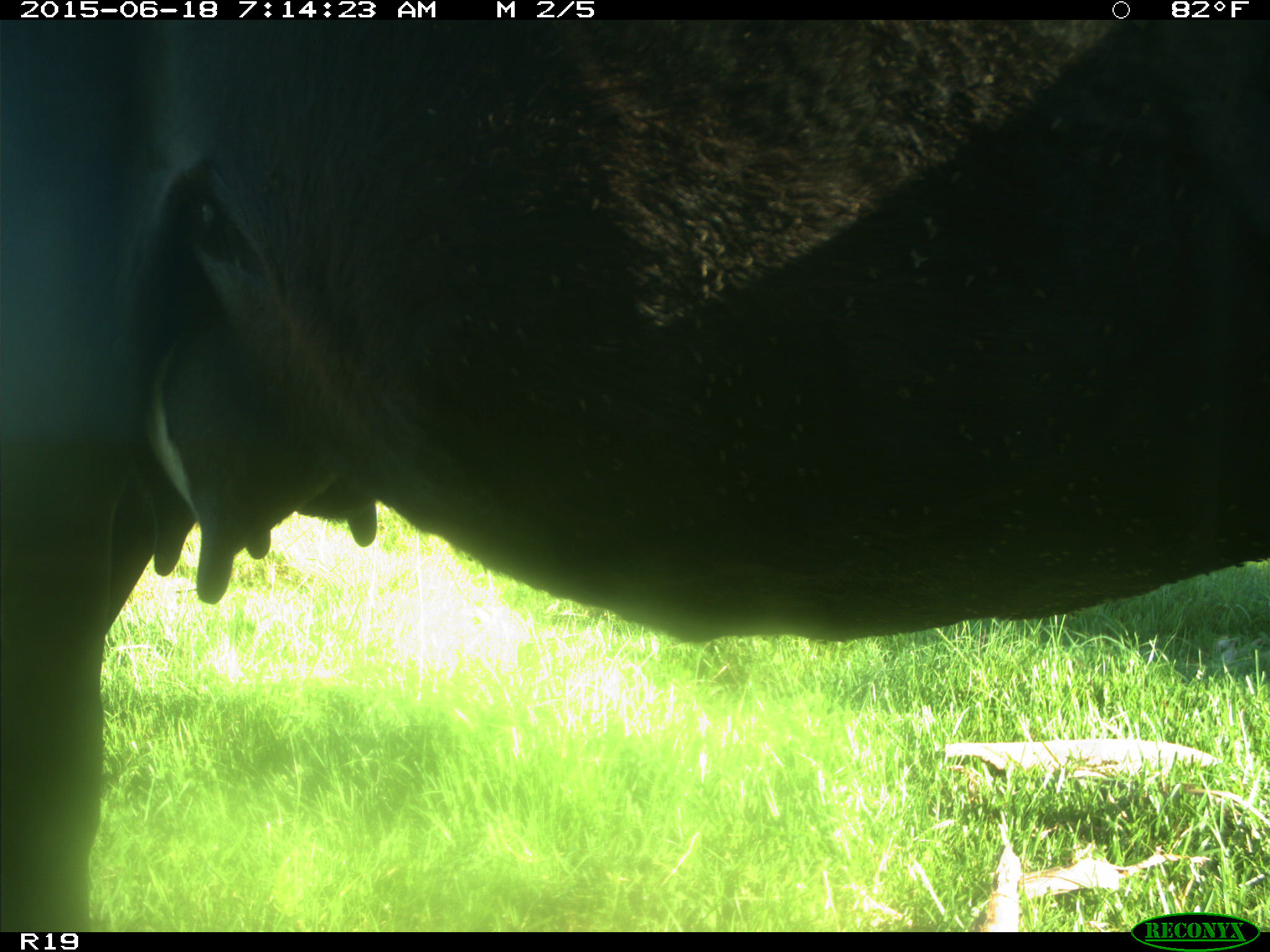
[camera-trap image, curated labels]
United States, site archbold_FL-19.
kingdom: Animalia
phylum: Chordata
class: Mammalia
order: Artiodactyla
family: Bovidae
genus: Bos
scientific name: Bos taurus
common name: domestic cow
Bos taurus (domestic cow).